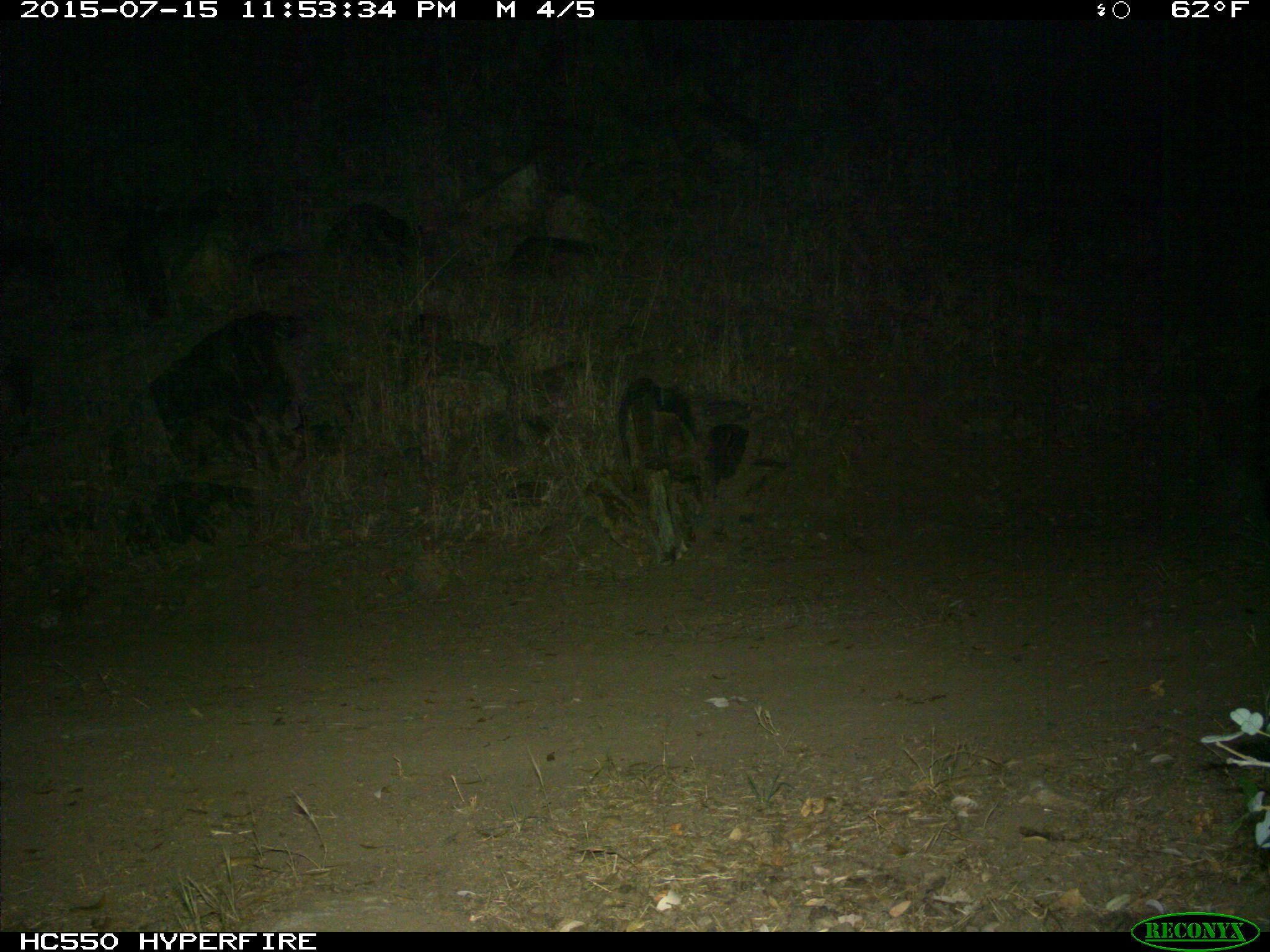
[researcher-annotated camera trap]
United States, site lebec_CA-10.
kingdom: Animalia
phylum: Chordata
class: Mammalia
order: Carnivora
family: Mephitidae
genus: Mephitis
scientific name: Mephitis mephitis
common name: striped skunk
Mephitis mephitis (striped skunk).